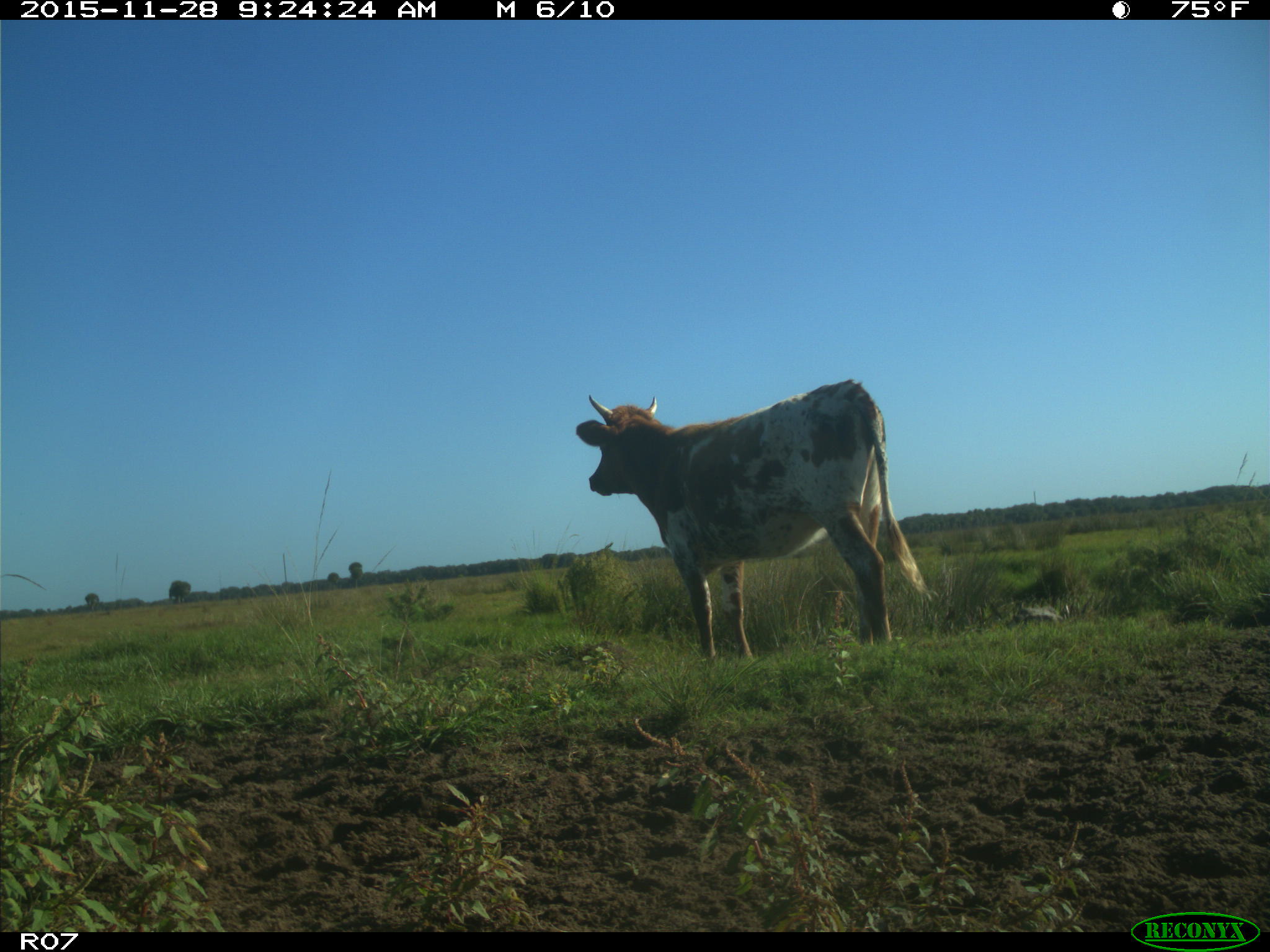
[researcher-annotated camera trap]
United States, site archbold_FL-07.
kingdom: Animalia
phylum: Chordata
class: Mammalia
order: Artiodactyla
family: Bovidae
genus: Bos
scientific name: Bos taurus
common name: domestic cow